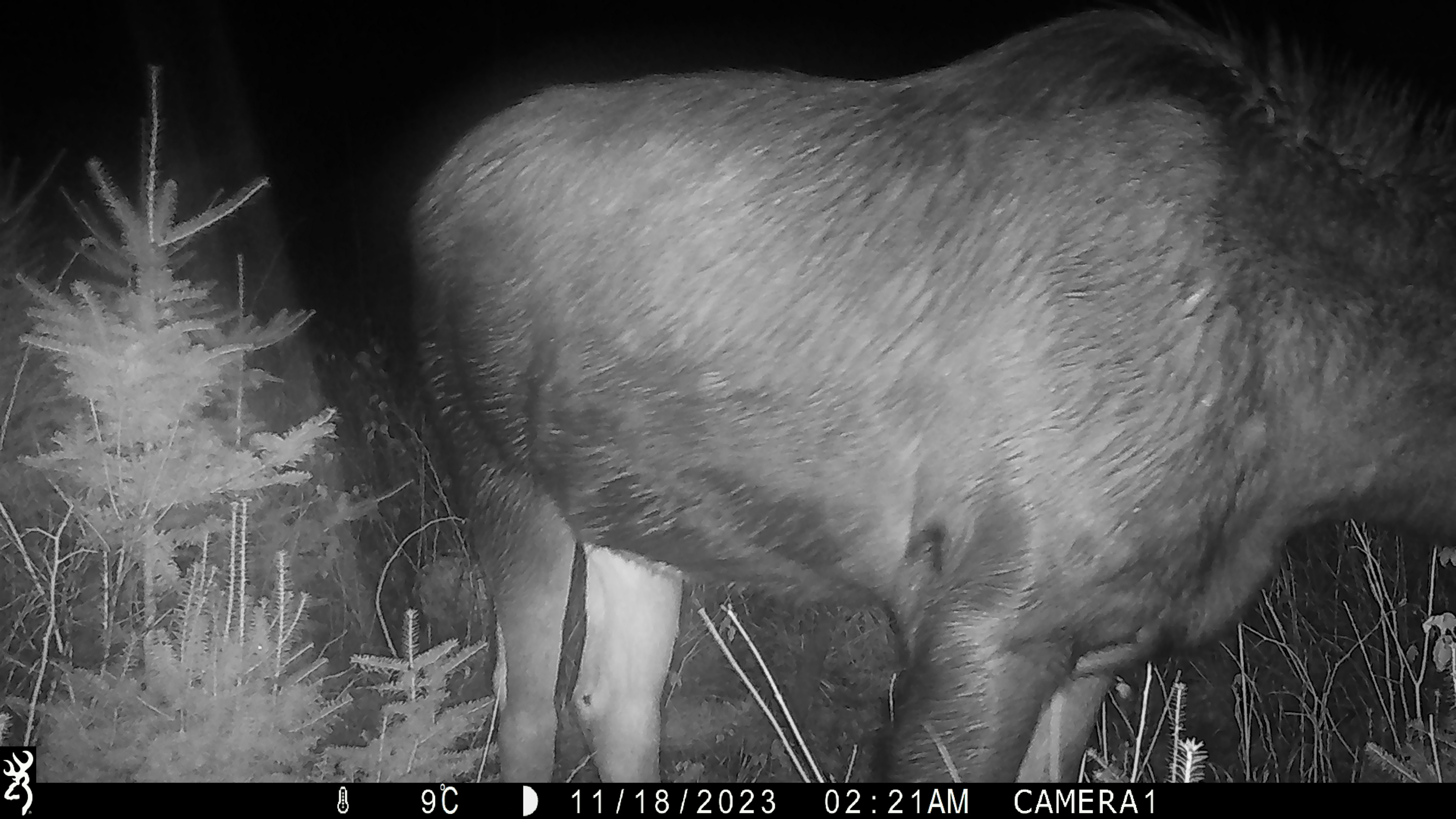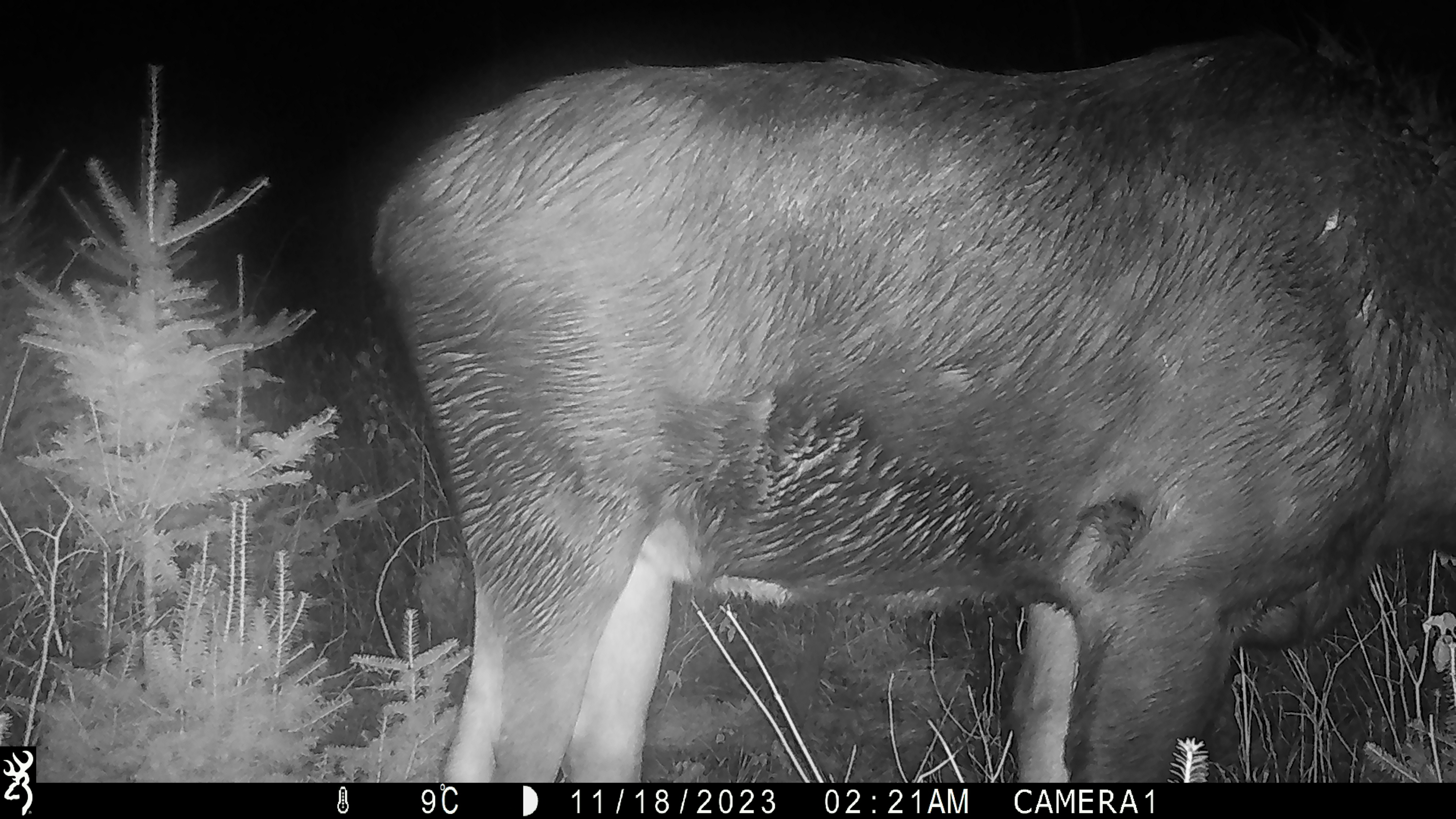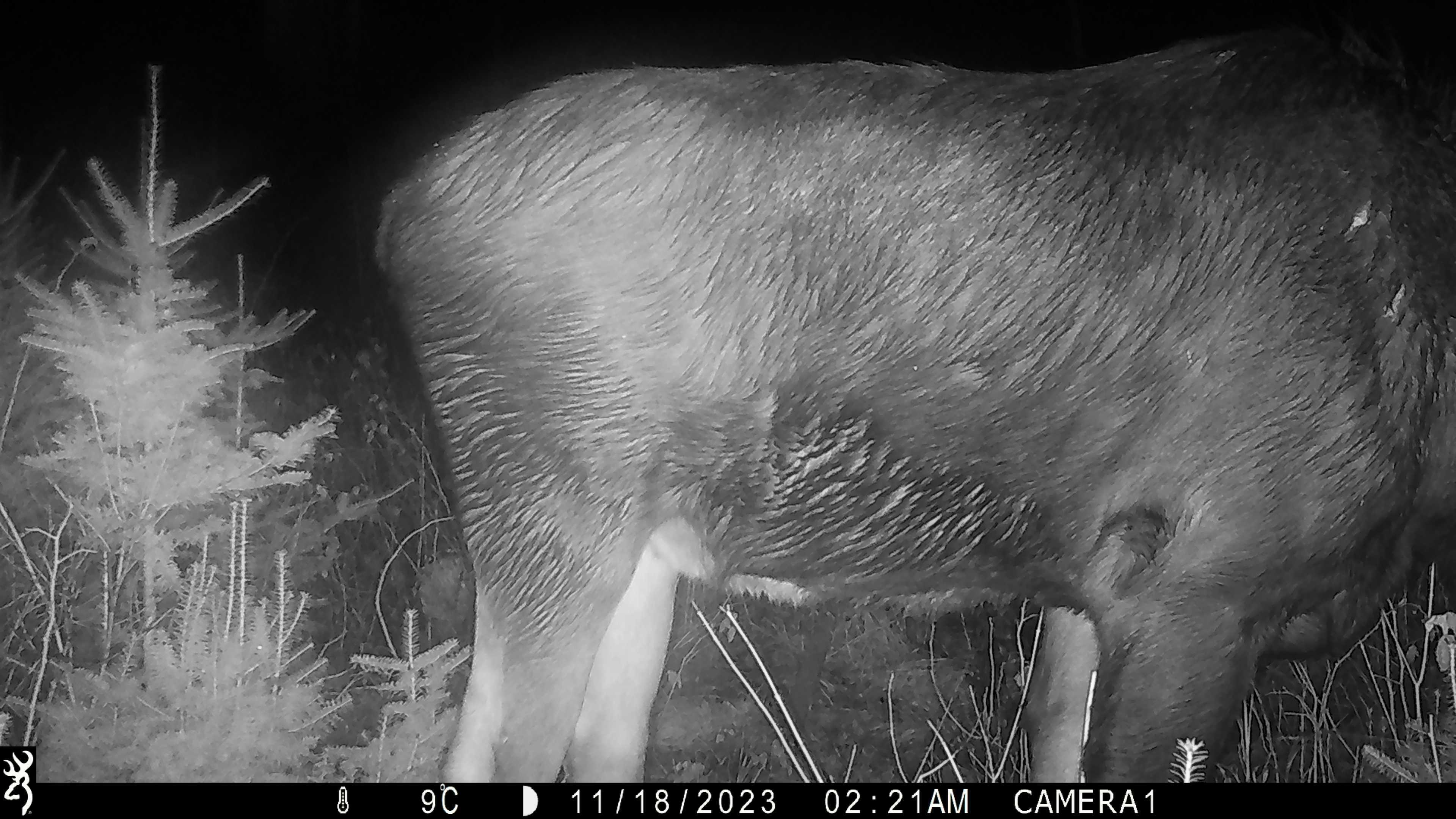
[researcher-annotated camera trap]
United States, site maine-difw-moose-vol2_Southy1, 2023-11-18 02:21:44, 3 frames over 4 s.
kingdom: Animalia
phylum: Chordata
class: Mammalia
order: Artiodactyla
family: Cervidae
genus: Alces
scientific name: Alces alces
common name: moose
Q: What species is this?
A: Moose (Alces alces).